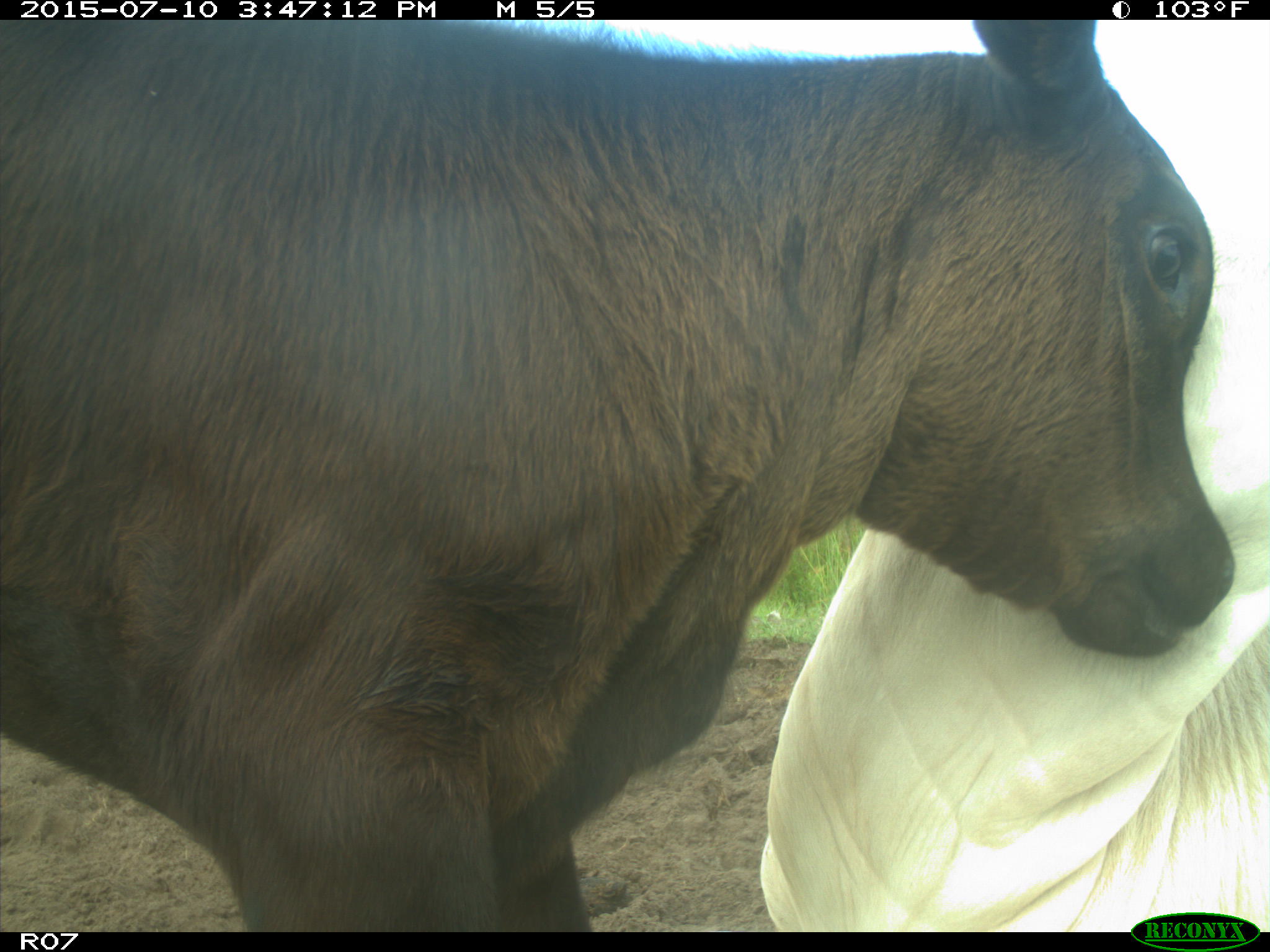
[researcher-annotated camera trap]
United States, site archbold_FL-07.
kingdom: Animalia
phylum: Chordata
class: Mammalia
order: Artiodactyla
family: Bovidae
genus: Bos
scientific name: Bos taurus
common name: domestic cow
Bos taurus (domestic cow).